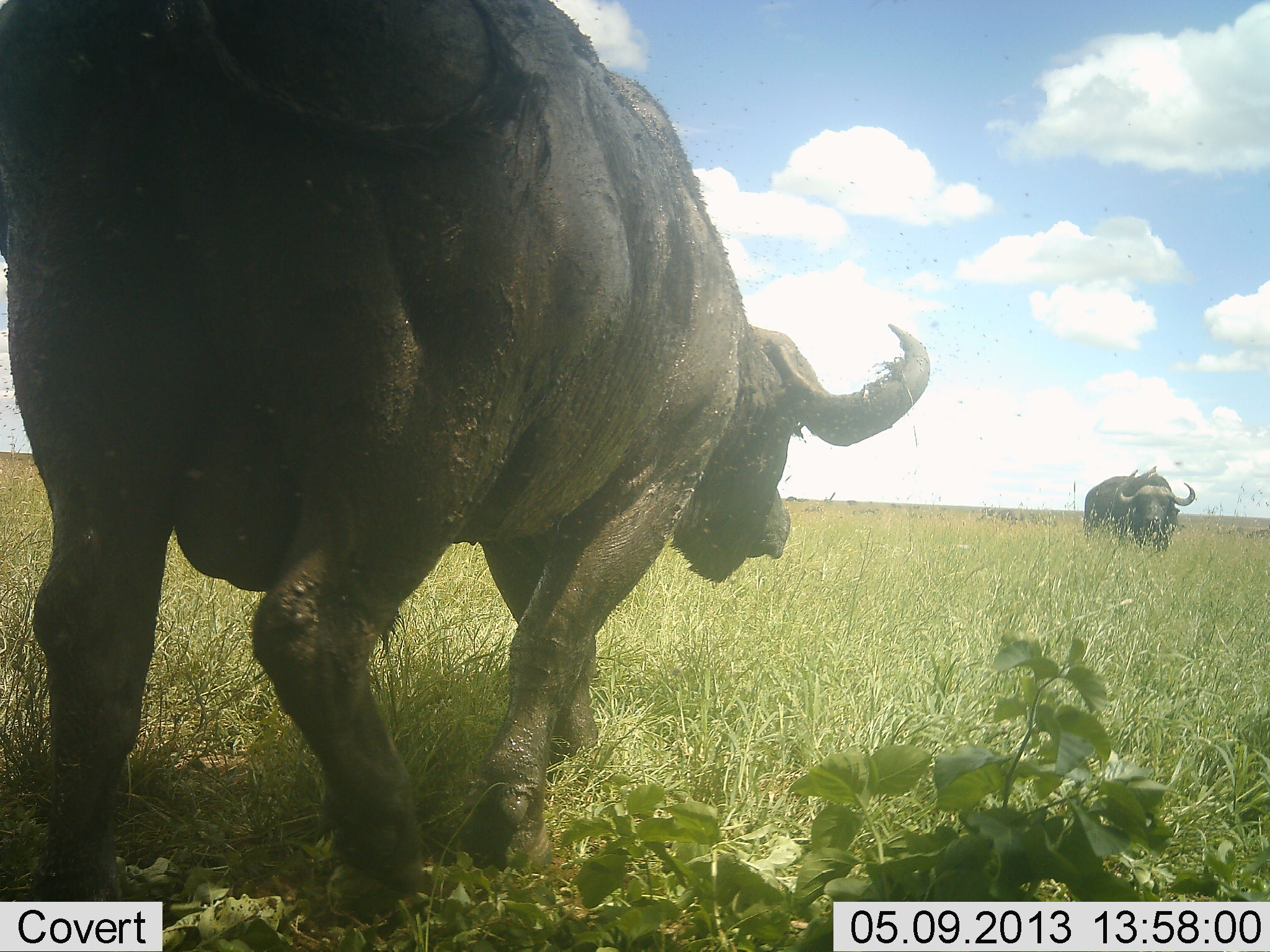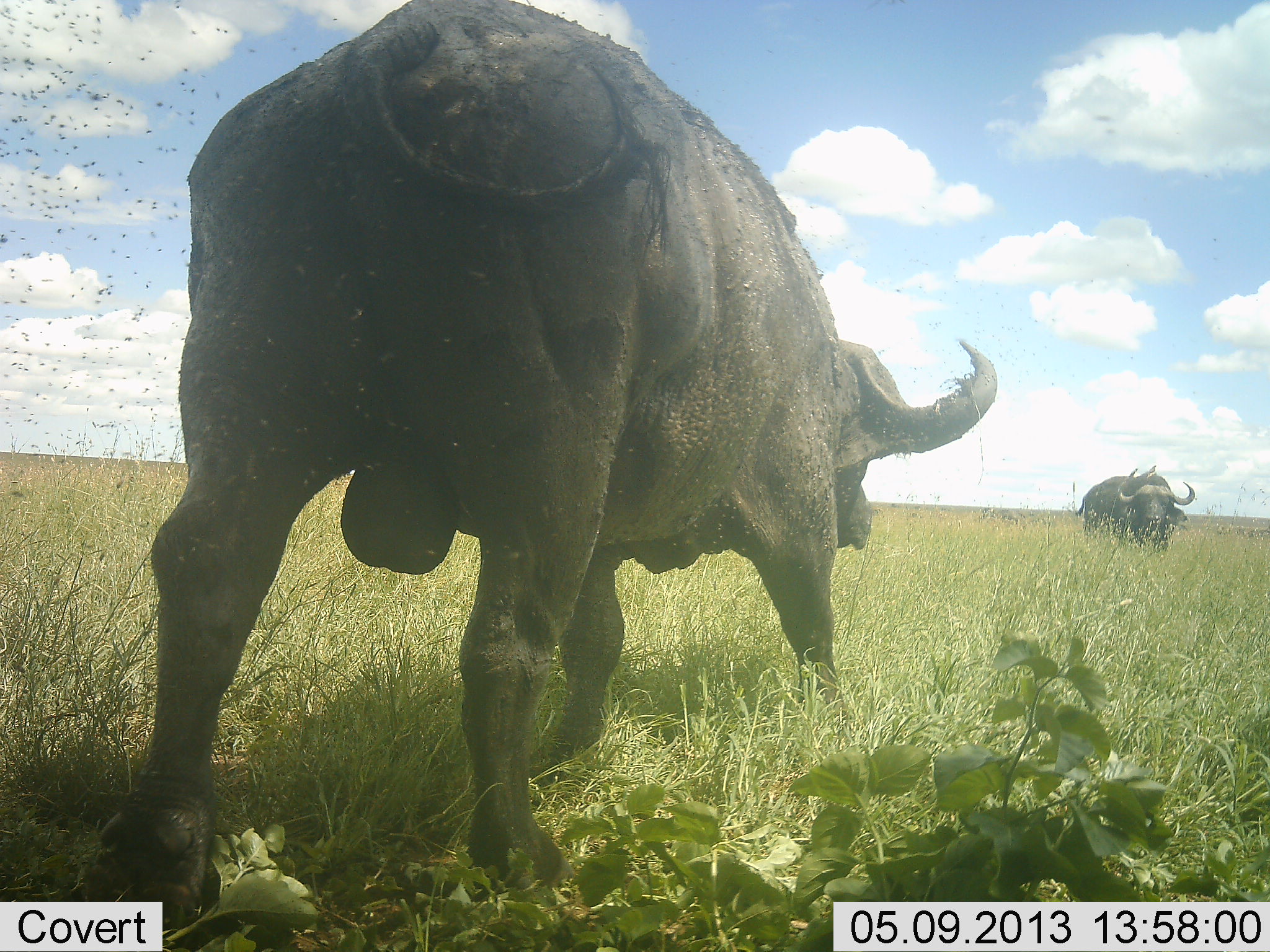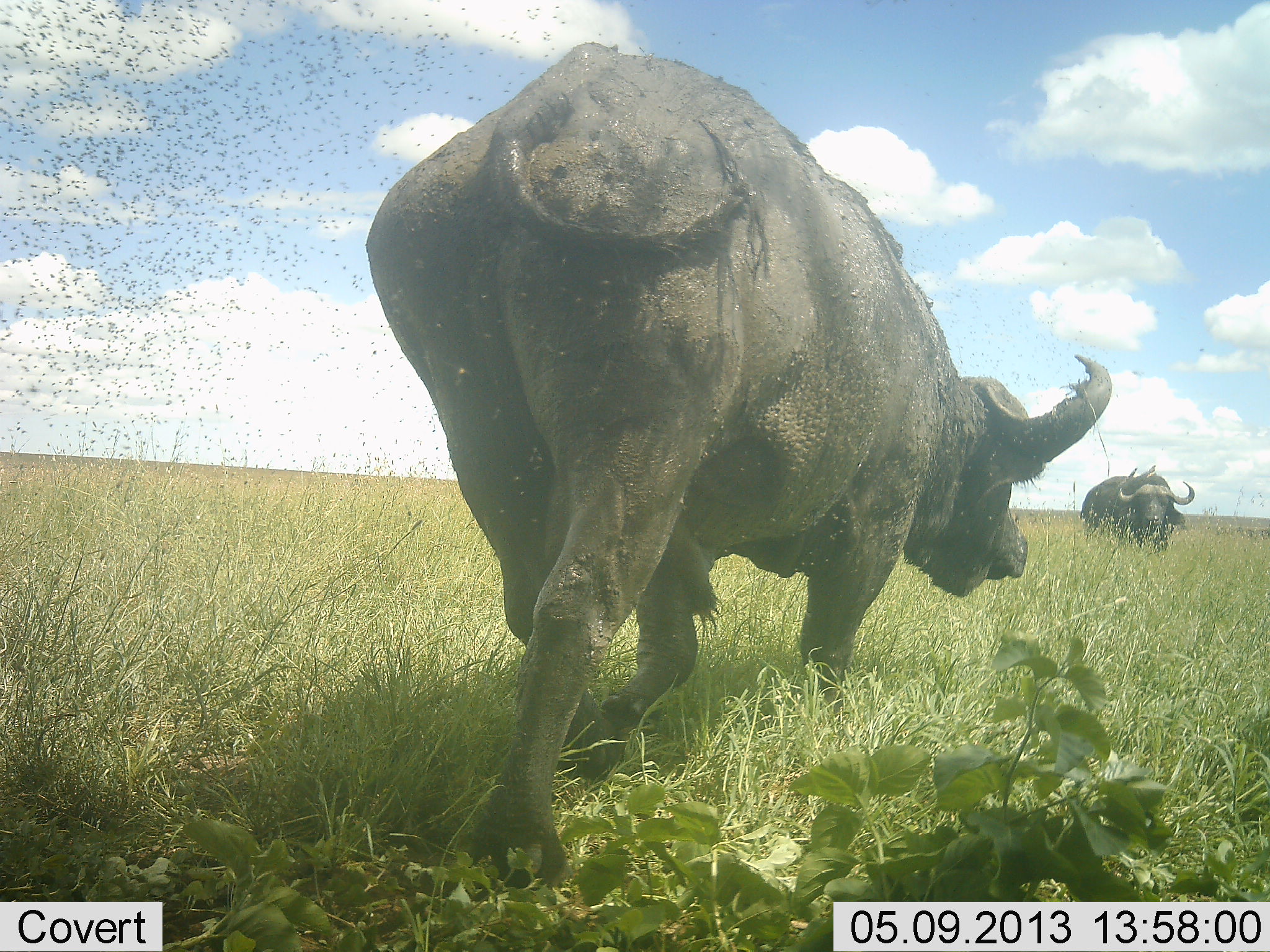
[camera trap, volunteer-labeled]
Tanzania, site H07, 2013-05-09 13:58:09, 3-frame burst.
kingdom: Animalia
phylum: Chordata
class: Mammalia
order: Artiodactyla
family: Bovidae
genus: Syncerus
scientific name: Syncerus caffer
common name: cape buffalo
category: buffalo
Buffalo (cape buffalo) (Syncerus caffer), count 2. Behavior (volunteer vote fractions): standing 70%, resting 0%, moving 90%, interacting 0%. Young present (vote fraction): 0%. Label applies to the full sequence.